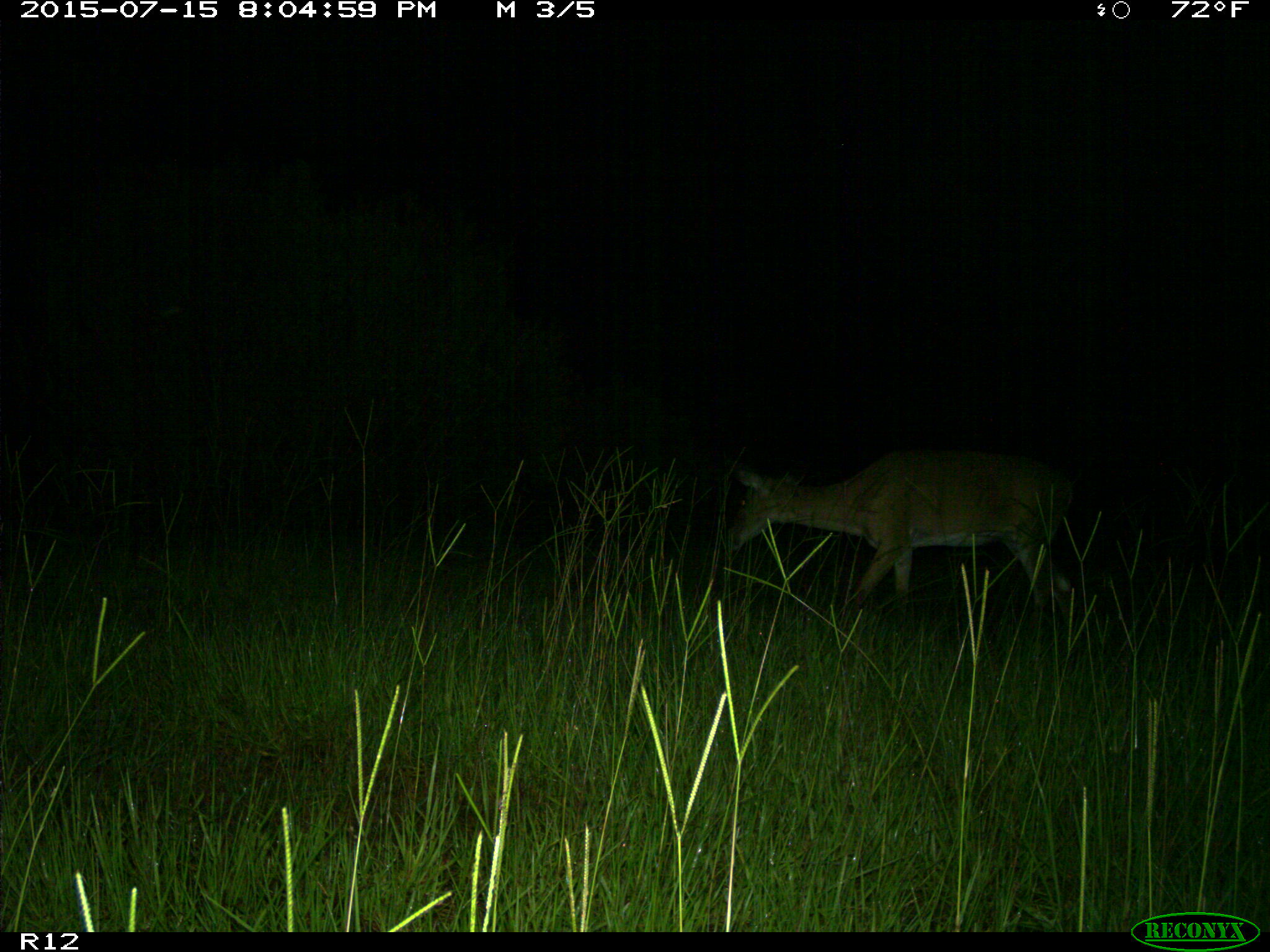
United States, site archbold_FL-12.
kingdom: Animalia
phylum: Chordata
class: Mammalia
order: Artiodactyla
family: Cervidae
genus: Odocoileus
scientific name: Odocoileus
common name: deer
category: unidentified deer